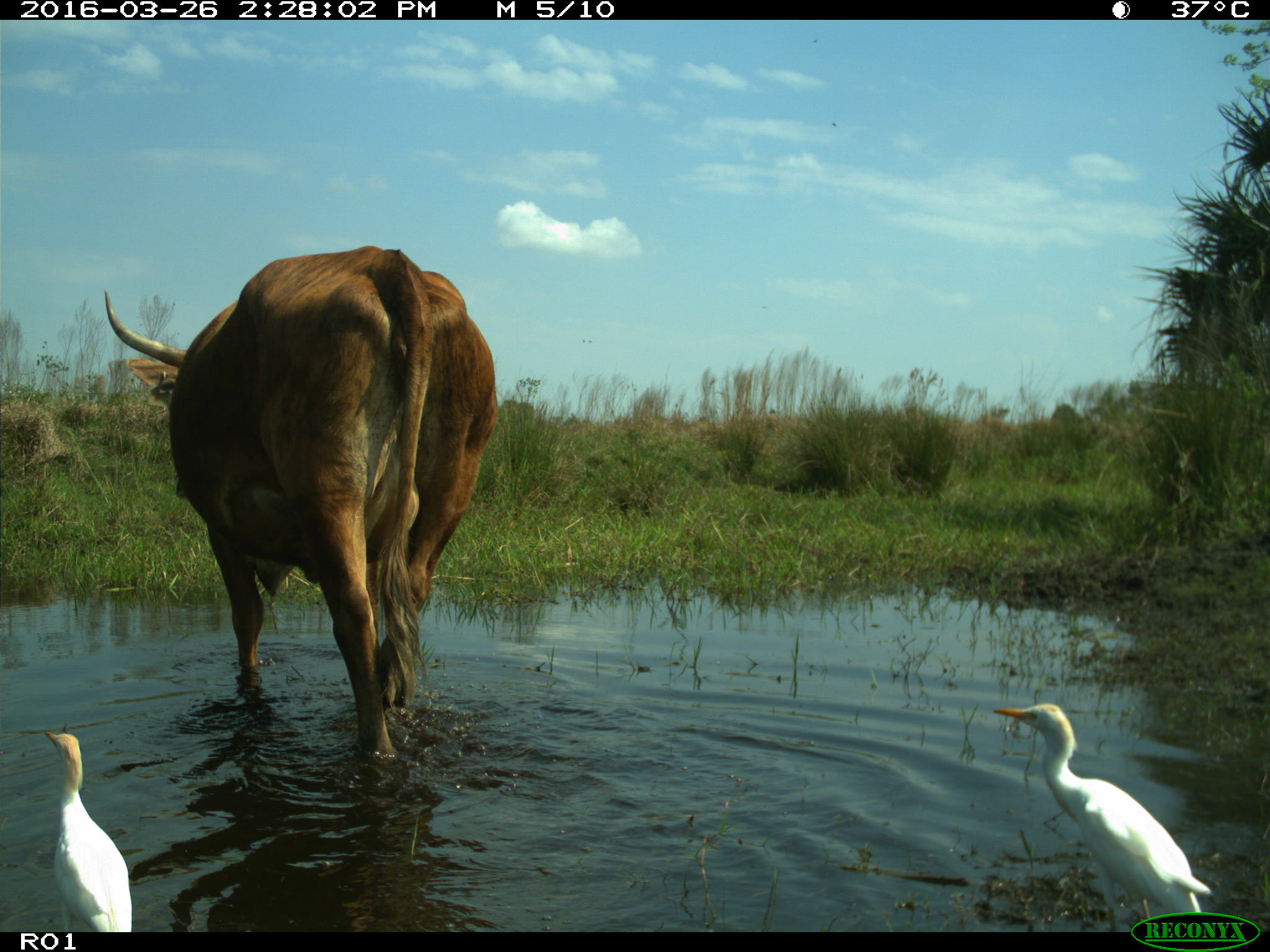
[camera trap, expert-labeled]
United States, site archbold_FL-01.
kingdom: Animalia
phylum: Chordata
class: Mammalia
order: Artiodactyla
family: Bovidae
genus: Bos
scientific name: Bos taurus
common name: domestic cow